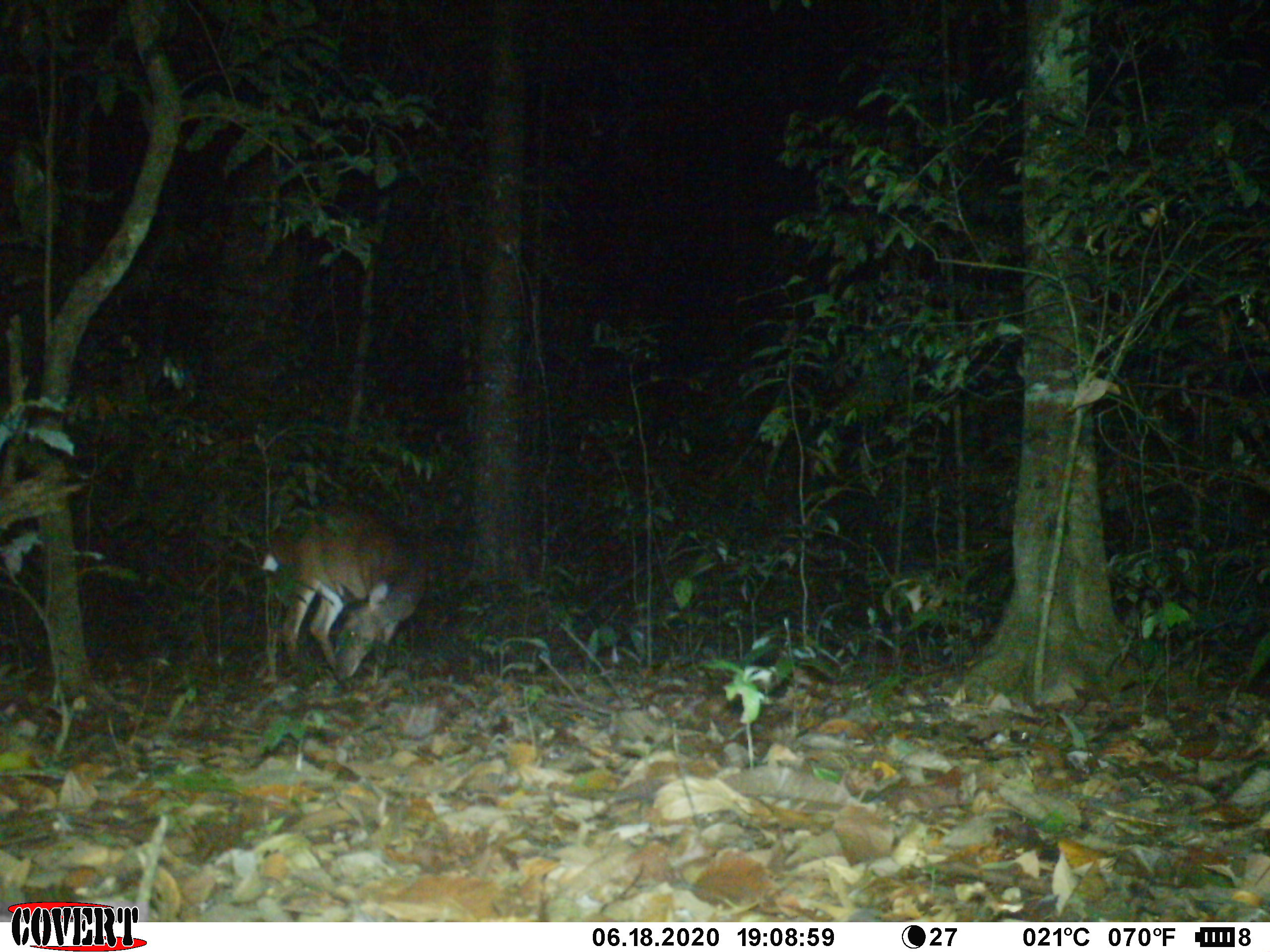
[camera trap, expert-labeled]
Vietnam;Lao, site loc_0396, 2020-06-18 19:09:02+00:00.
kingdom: Animalia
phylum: Chordata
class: Mammalia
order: Artiodactyla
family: Cervidae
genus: Muntiacus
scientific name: Muntiacus vuquangensis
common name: large-antlered muntjac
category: large antlered muntjac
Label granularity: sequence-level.